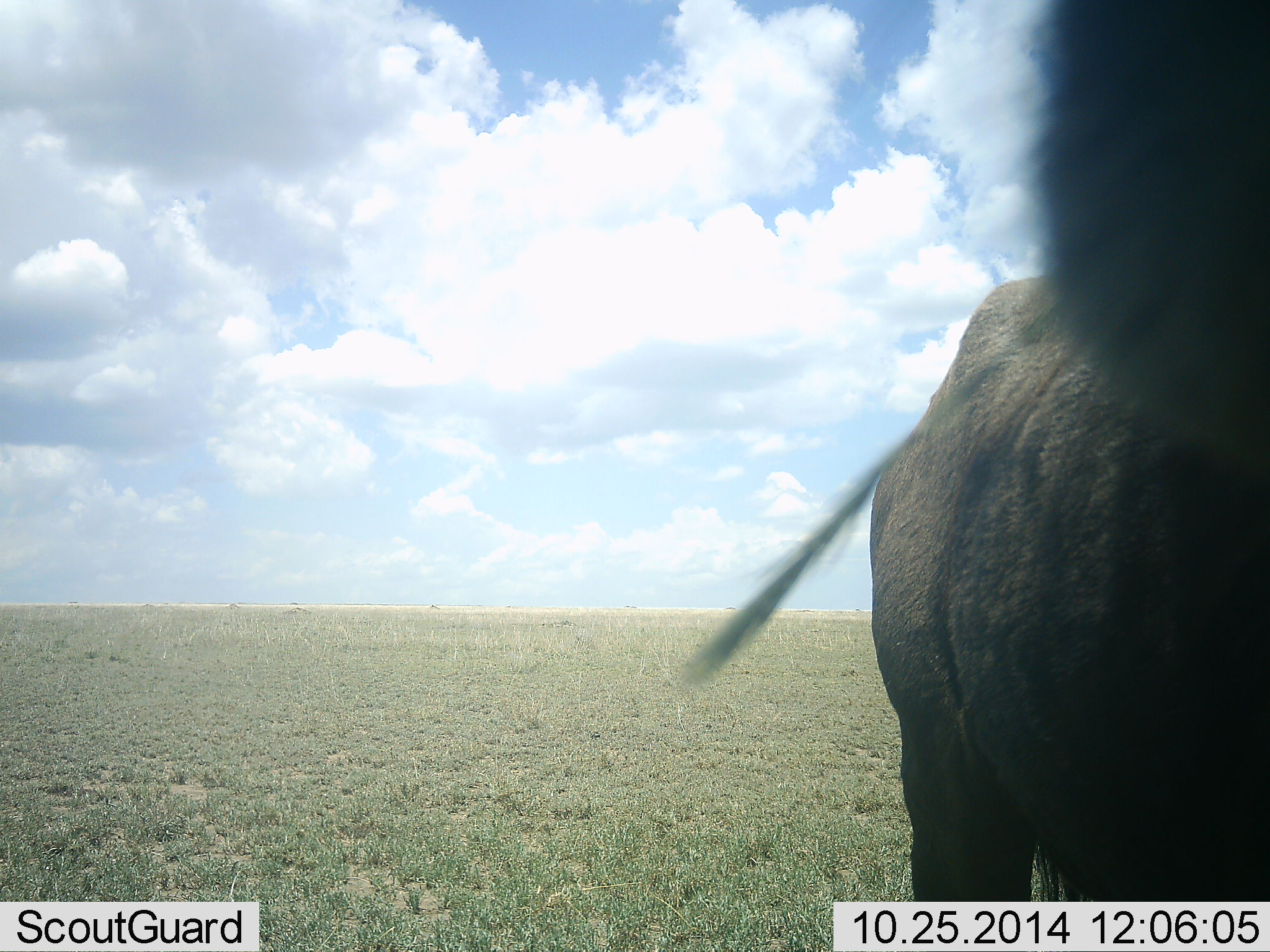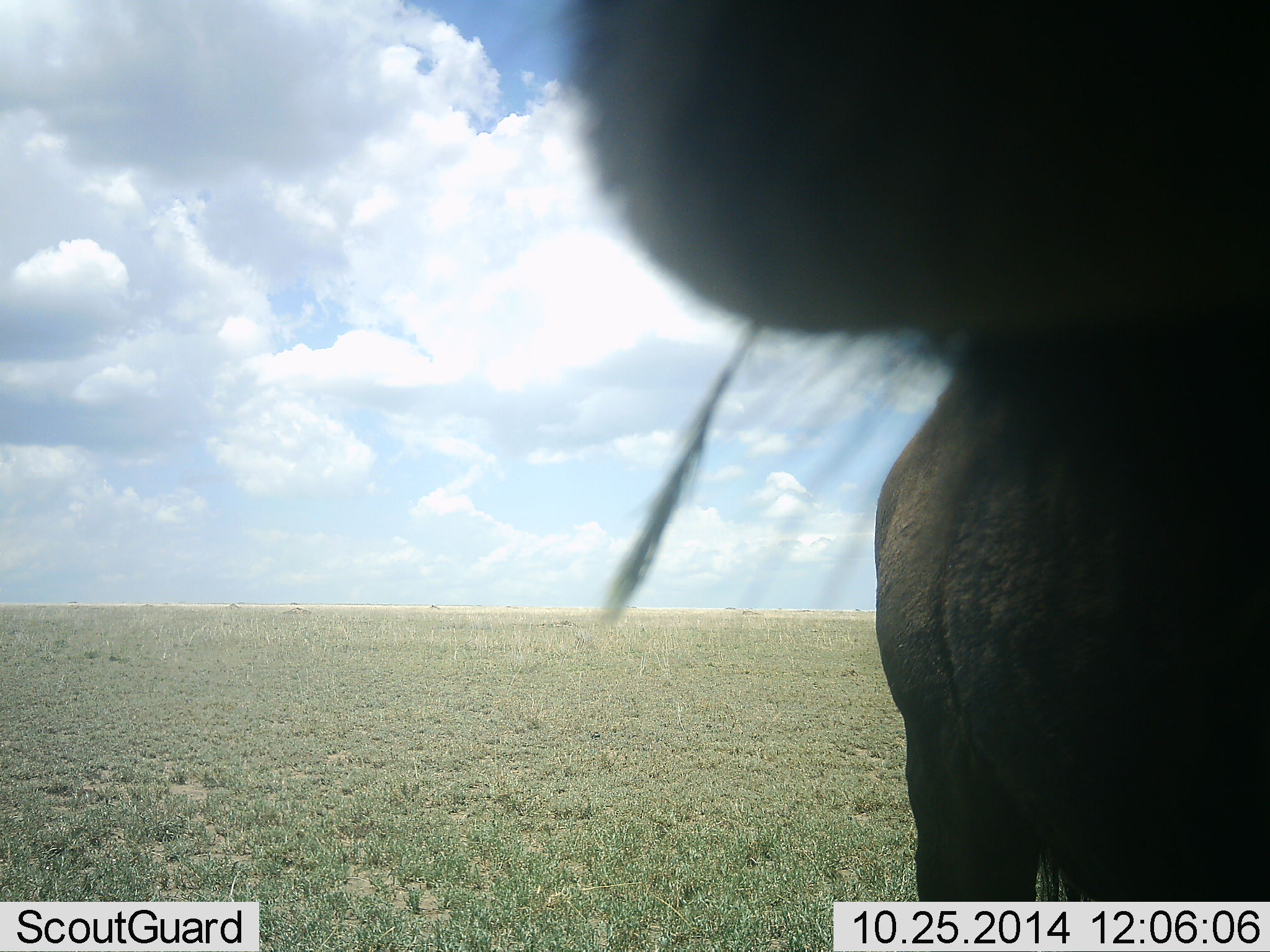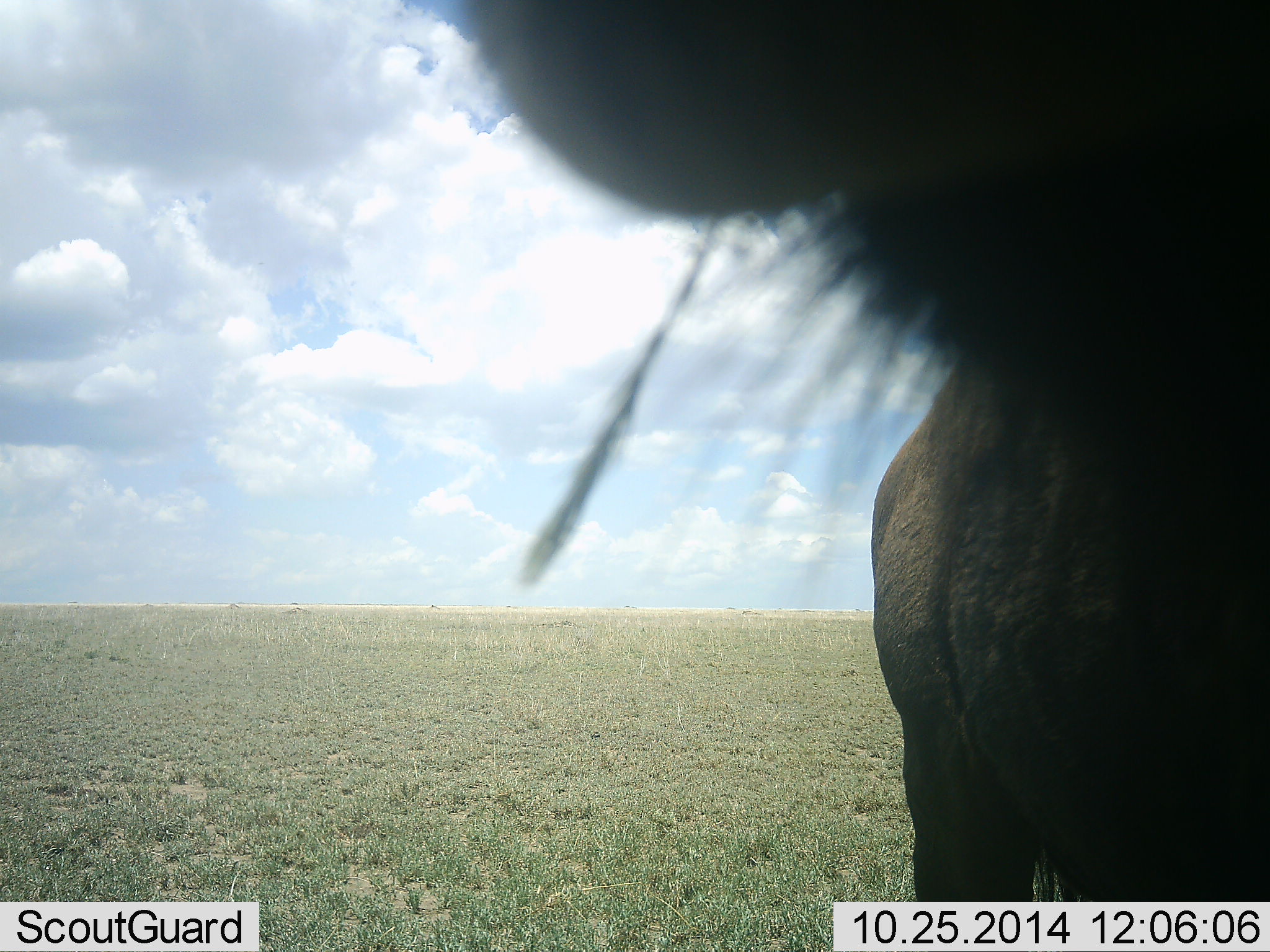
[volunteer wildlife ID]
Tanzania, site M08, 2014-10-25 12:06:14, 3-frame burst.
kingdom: Animalia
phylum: Chordata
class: Mammalia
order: Artiodactyla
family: Bovidae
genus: Connochaetes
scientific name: Connochaetes taurinus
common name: blue wildebeest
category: wildebeest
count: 1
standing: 80%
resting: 0%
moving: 0%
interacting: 10%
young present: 10%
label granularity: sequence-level